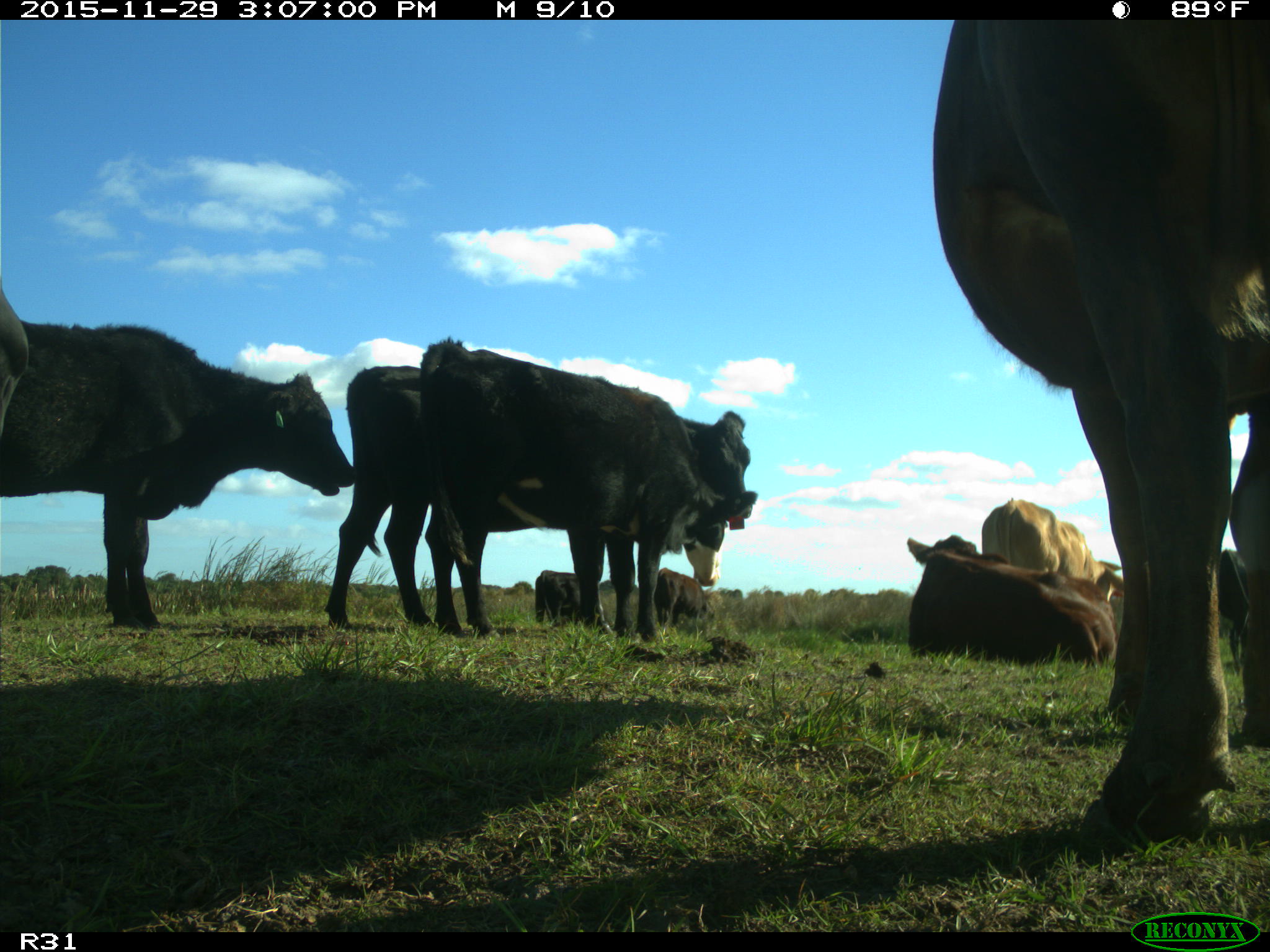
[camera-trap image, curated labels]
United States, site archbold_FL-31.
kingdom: Animalia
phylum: Chordata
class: Mammalia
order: Artiodactyla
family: Bovidae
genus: Bos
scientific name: Bos taurus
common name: domestic cow